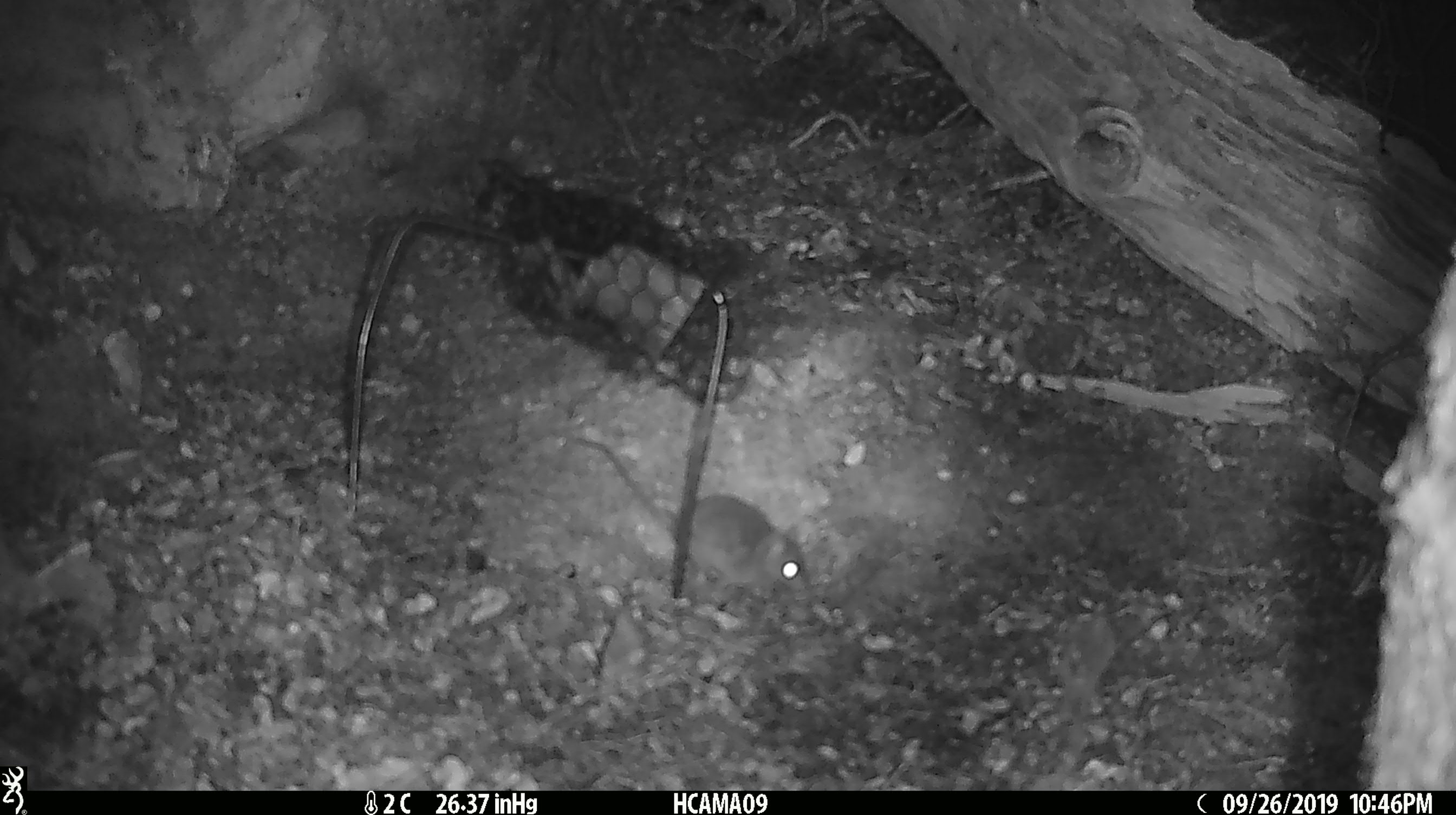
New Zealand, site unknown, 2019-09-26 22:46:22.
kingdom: Animalia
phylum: Chordata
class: Mammalia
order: Rodentia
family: Muridae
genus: Mus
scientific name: Mus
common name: mouse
Mouse (Mus).